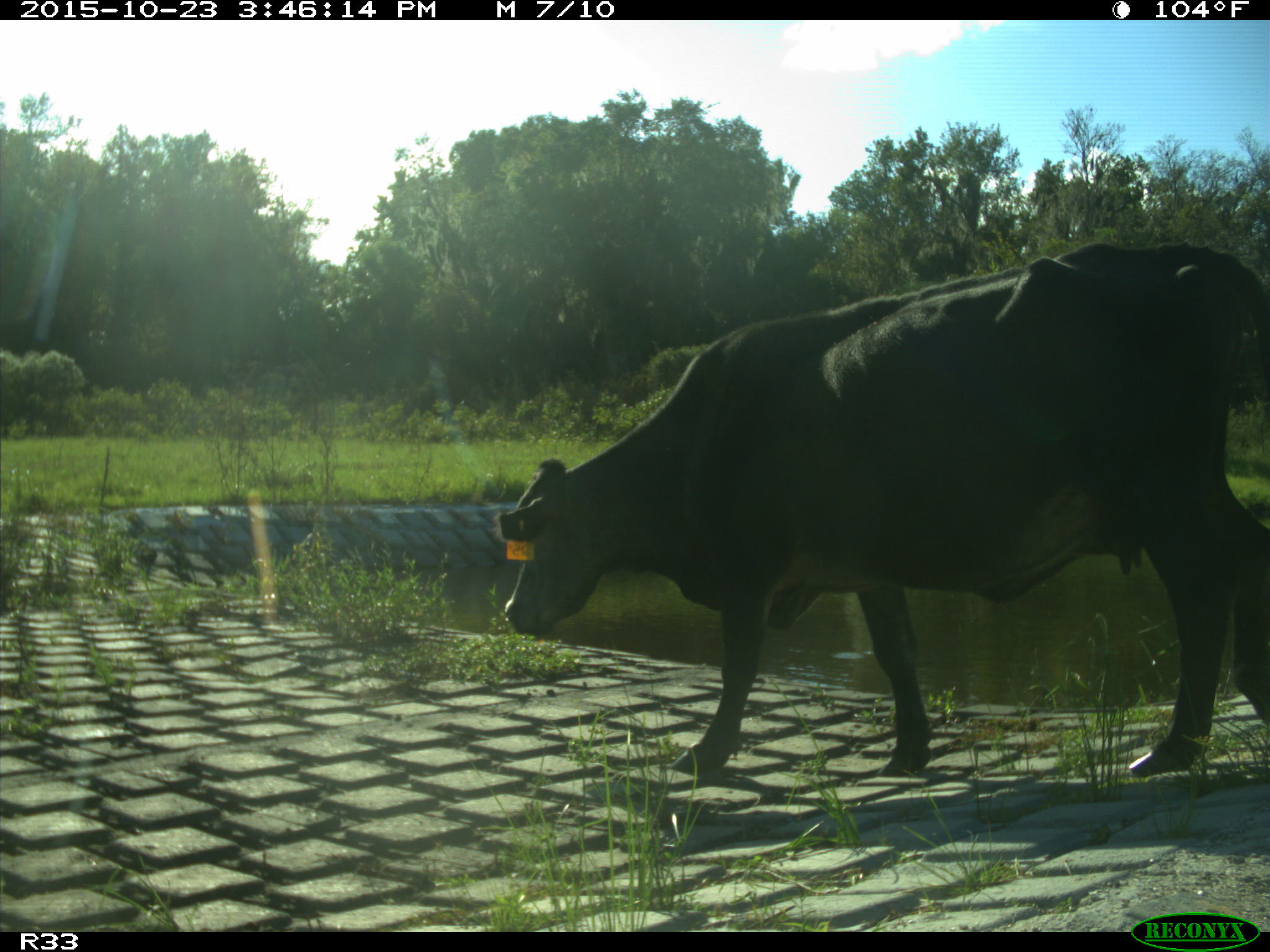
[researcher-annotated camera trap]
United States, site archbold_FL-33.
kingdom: Animalia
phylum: Chordata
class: Mammalia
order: Artiodactyla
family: Bovidae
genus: Bos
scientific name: Bos taurus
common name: domestic cow